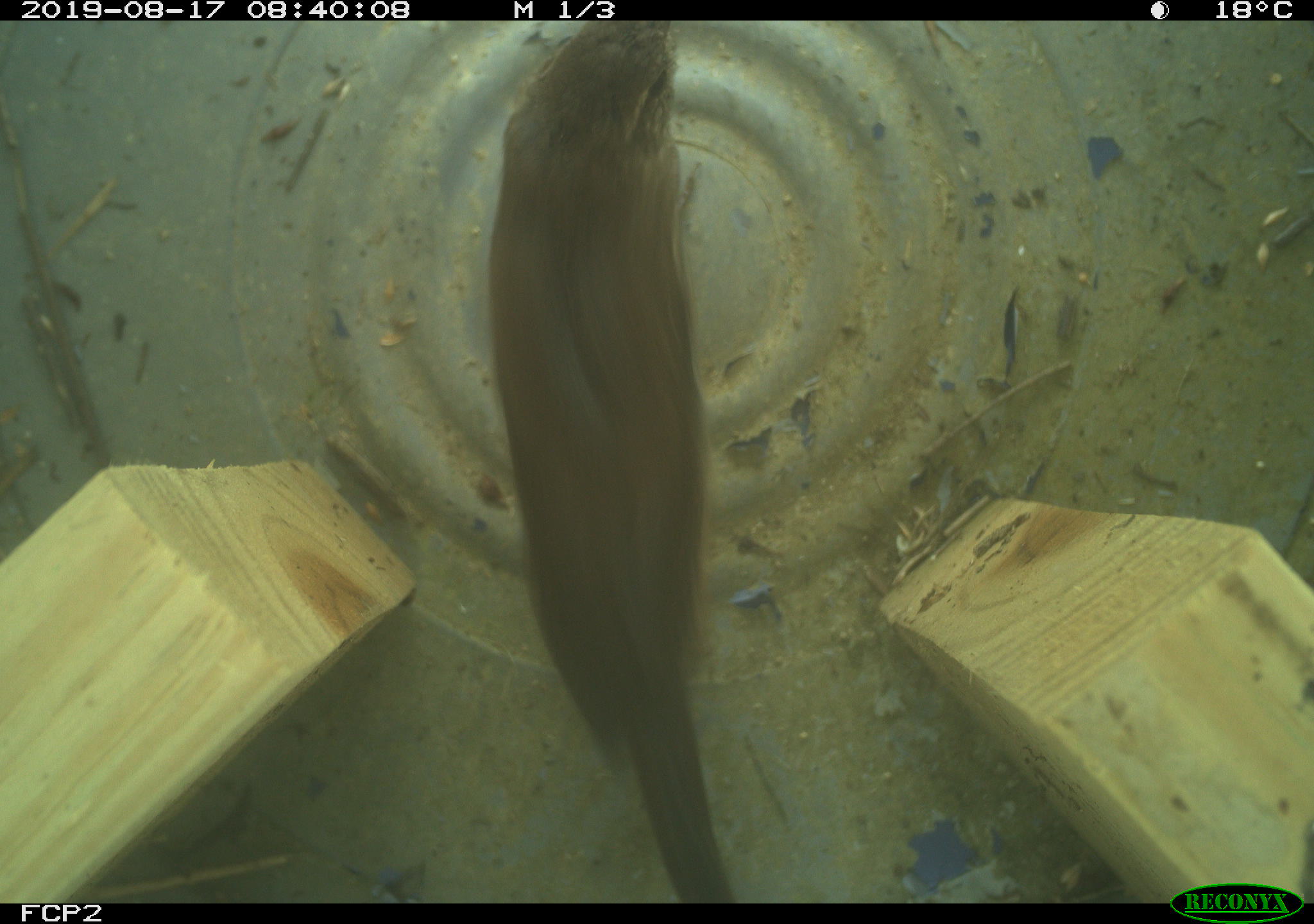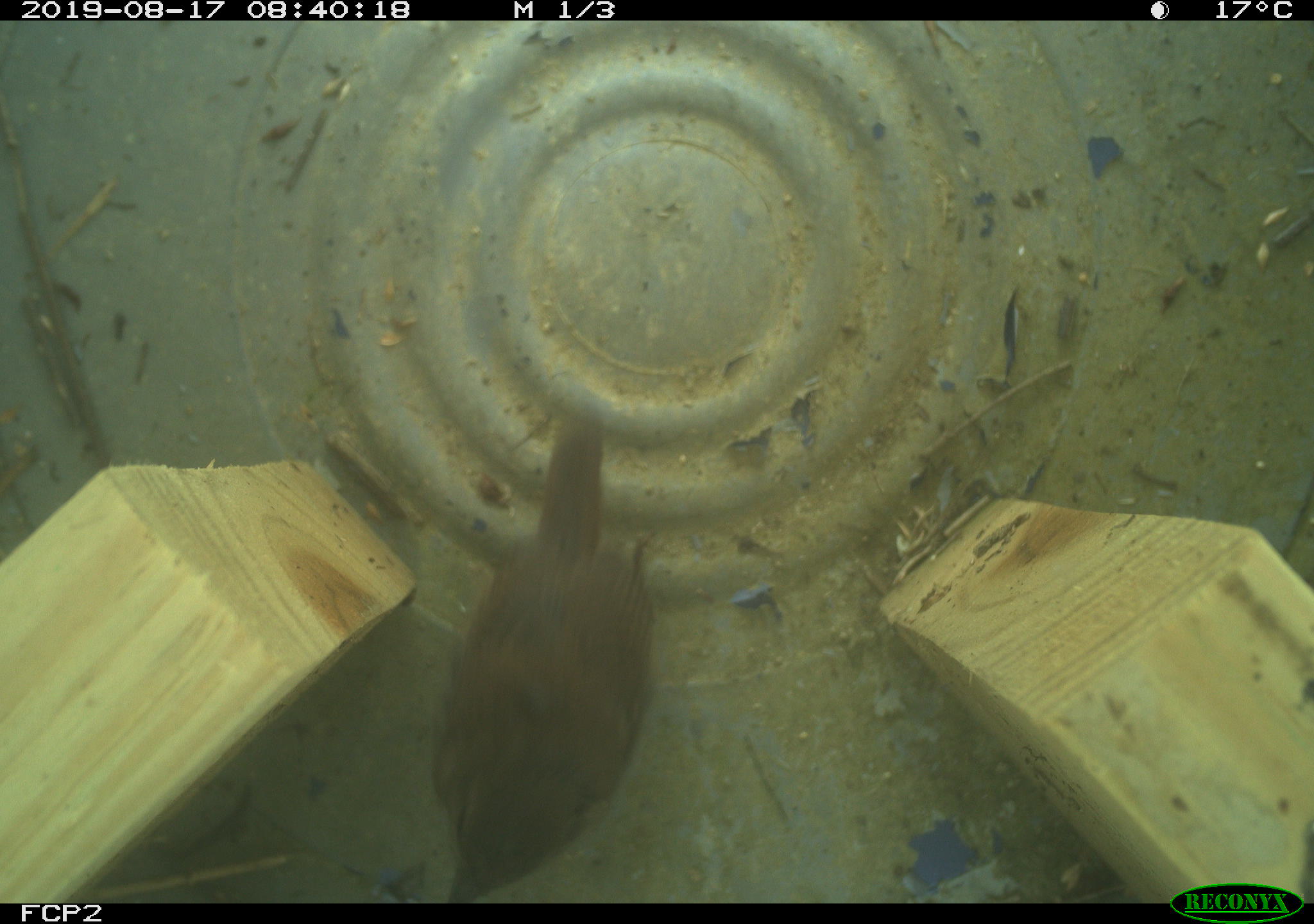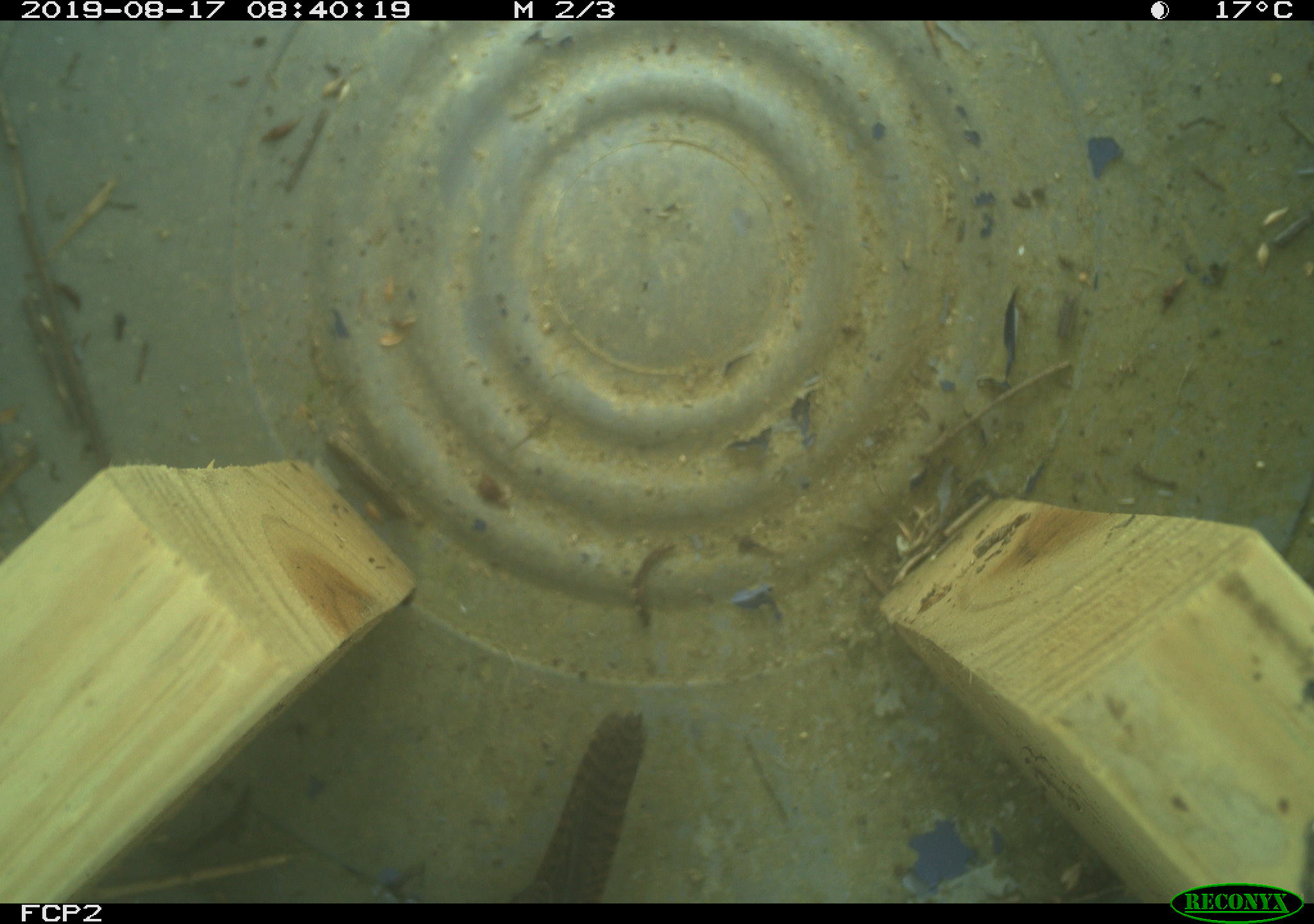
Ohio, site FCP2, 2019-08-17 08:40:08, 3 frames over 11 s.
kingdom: Animalia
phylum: Chordata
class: Aves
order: Passeriformes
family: Troglodytidae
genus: Troglodytes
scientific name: Troglodytes aedon aedon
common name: northern house wren